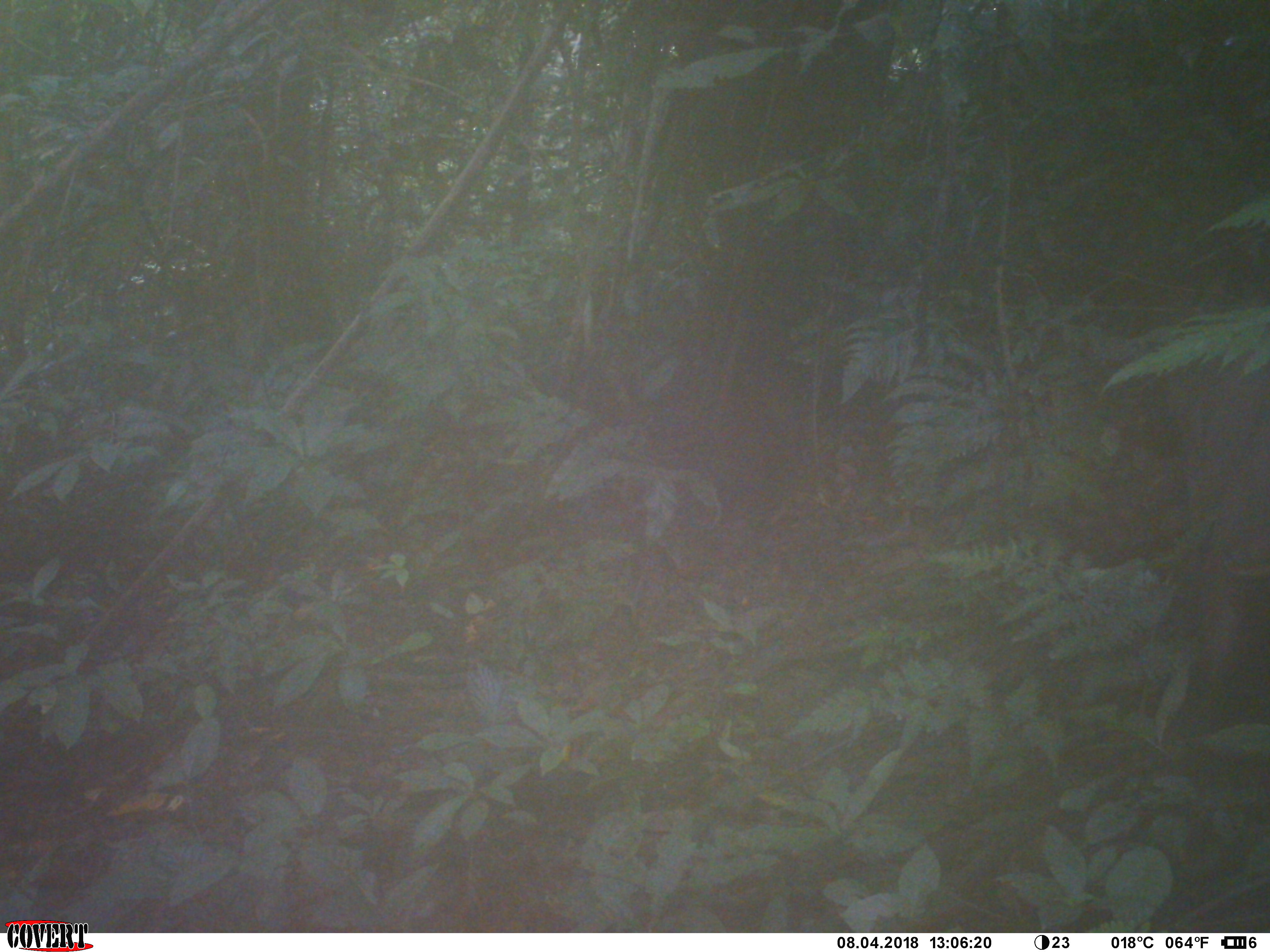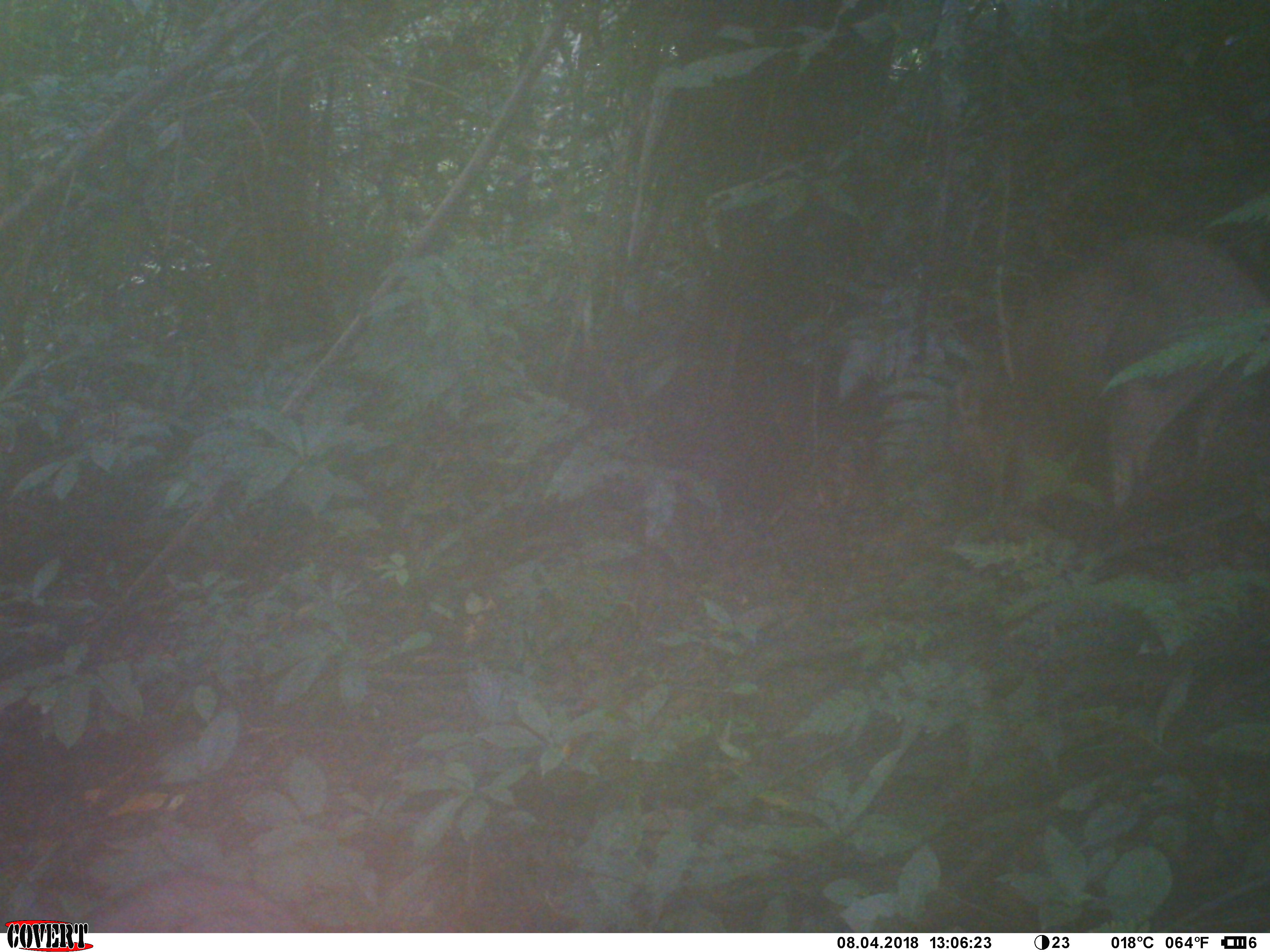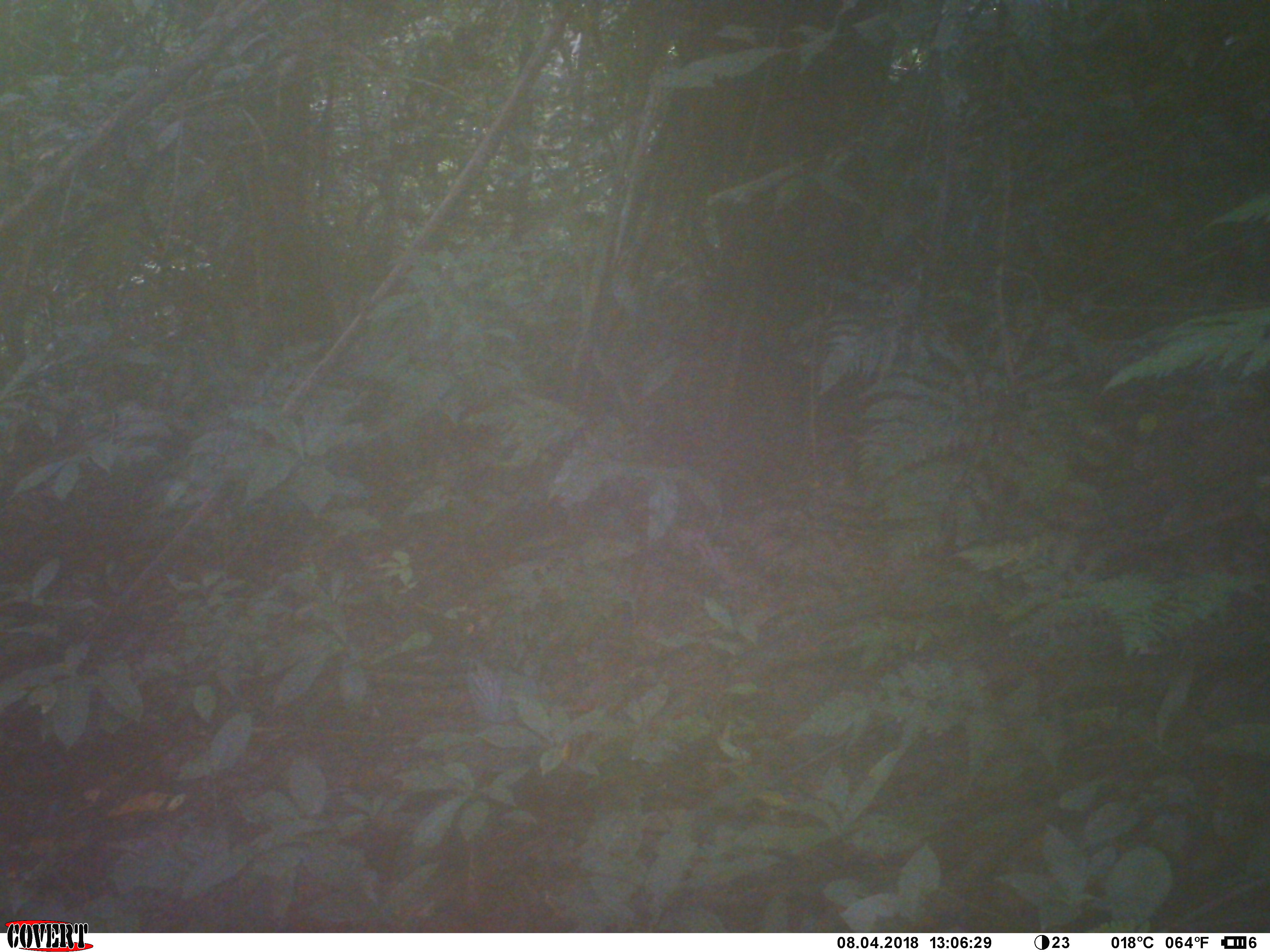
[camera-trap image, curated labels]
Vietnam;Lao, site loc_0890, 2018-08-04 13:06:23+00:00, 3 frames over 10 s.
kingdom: Animalia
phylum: Chordata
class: Mammalia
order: Artiodactyla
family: Suidae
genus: Sus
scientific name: Sus scrofa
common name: eurasian wild pig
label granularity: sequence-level